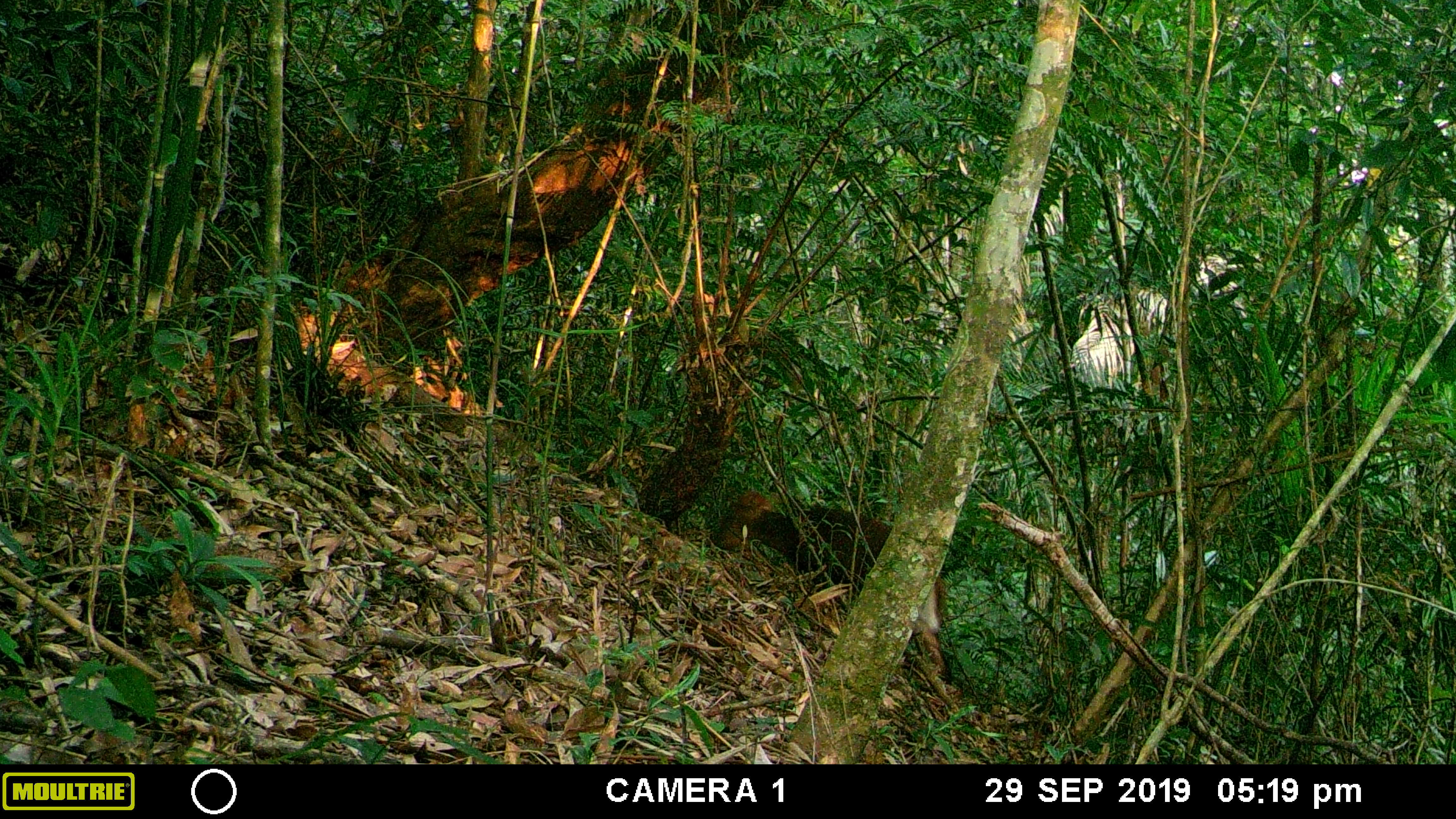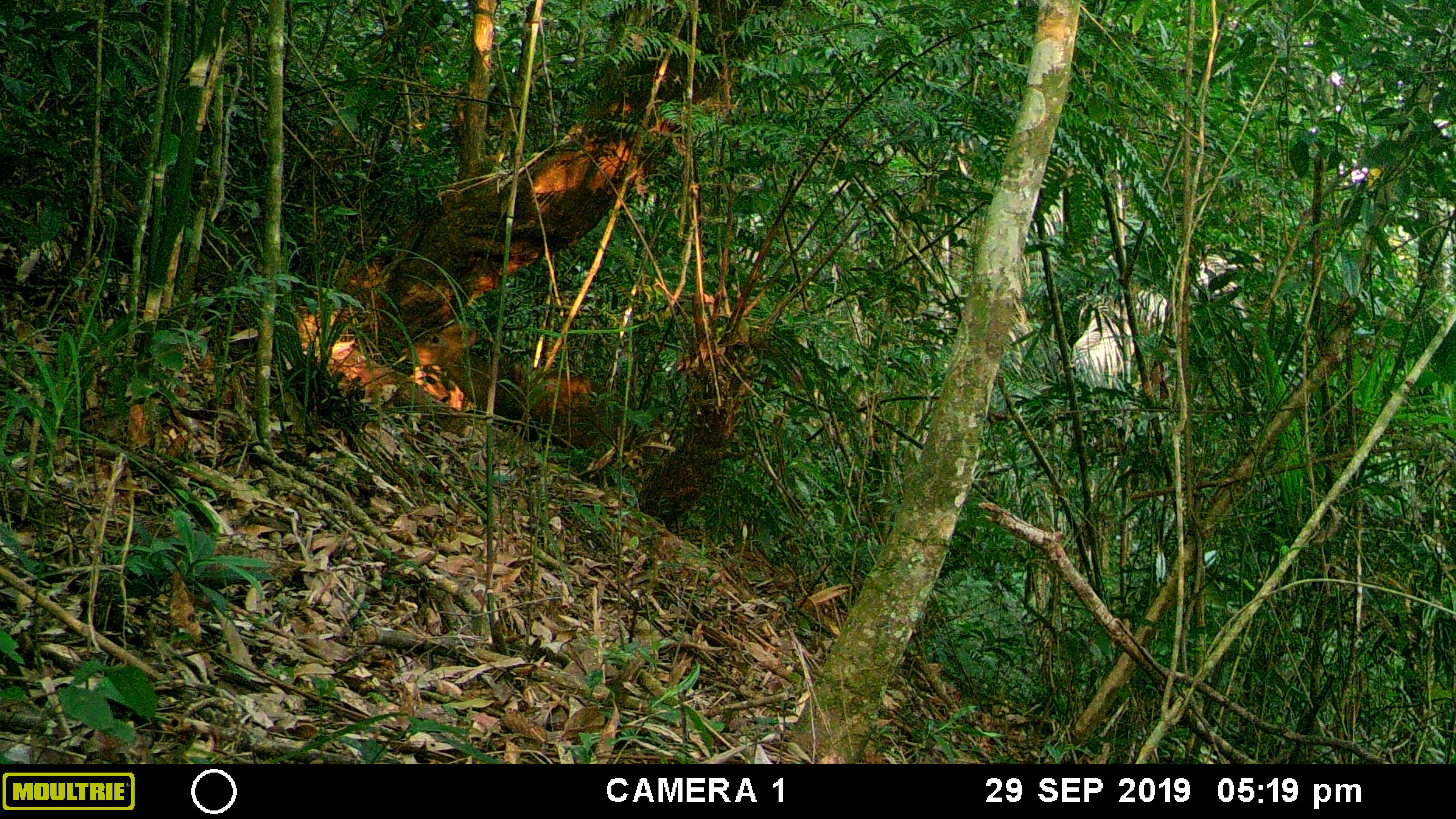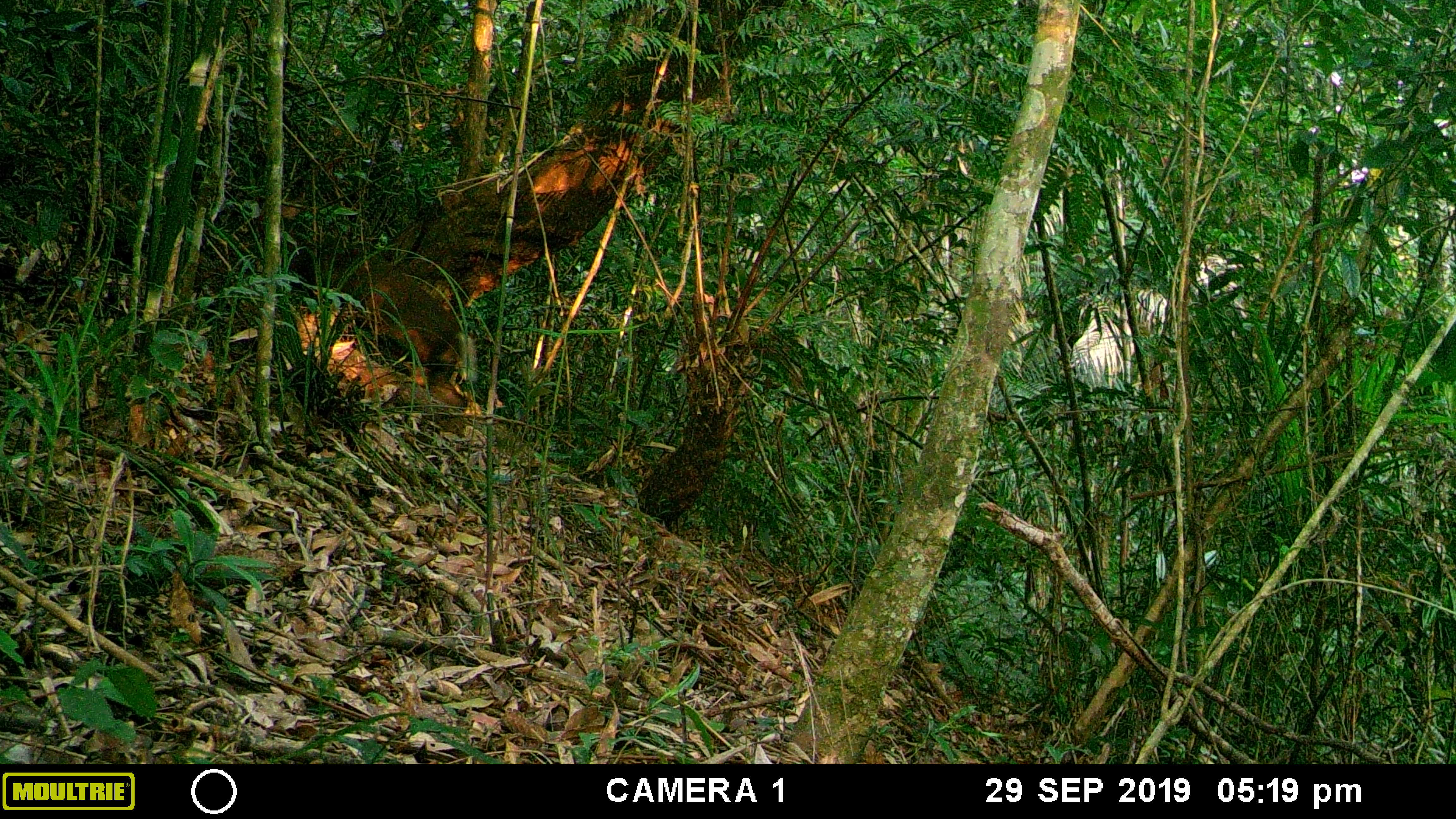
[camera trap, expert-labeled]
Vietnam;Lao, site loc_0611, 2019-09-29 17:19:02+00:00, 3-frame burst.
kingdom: Animalia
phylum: Chordata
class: Mammalia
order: Artiodactyla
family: Cervidae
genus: Muntiacus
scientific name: Muntiacus rooseveltorum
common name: roosevelt's muntjac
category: roosevelts muntjac group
Roosevelts muntjac group (roosevelt's muntjac) (Muntiacus rooseveltorum). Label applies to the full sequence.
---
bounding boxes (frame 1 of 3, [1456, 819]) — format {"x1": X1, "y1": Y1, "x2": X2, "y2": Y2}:
roosevelts muntjac group: {"x1": 711, "y1": 488, "x2": 953, "y2": 684}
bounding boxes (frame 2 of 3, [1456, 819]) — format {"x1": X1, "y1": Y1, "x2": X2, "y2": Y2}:
roosevelts muntjac group: {"x1": 401, "y1": 323, "x2": 665, "y2": 469}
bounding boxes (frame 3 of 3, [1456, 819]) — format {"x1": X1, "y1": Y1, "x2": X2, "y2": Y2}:
roosevelts muntjac group: {"x1": 250, "y1": 203, "x2": 480, "y2": 417}